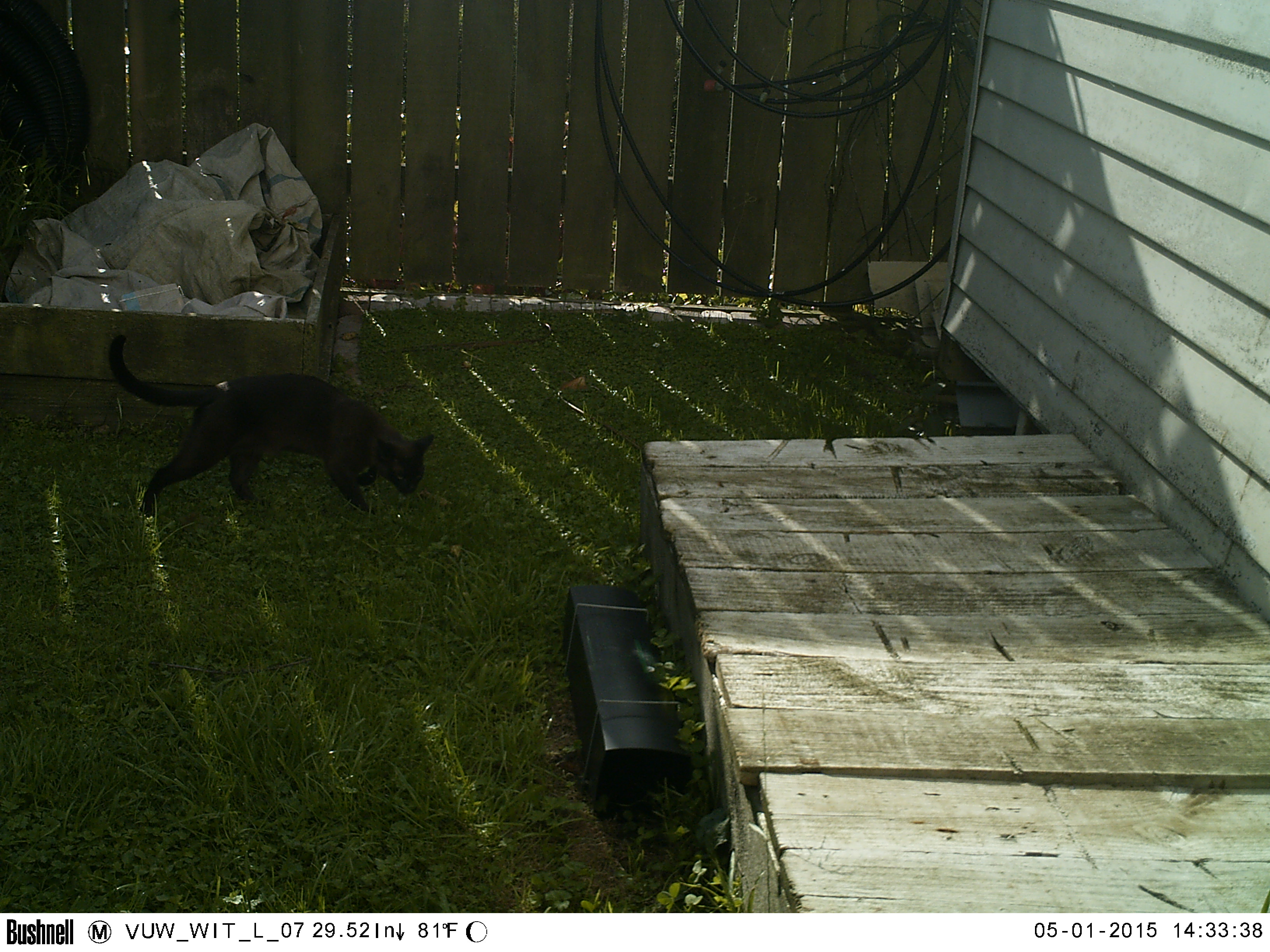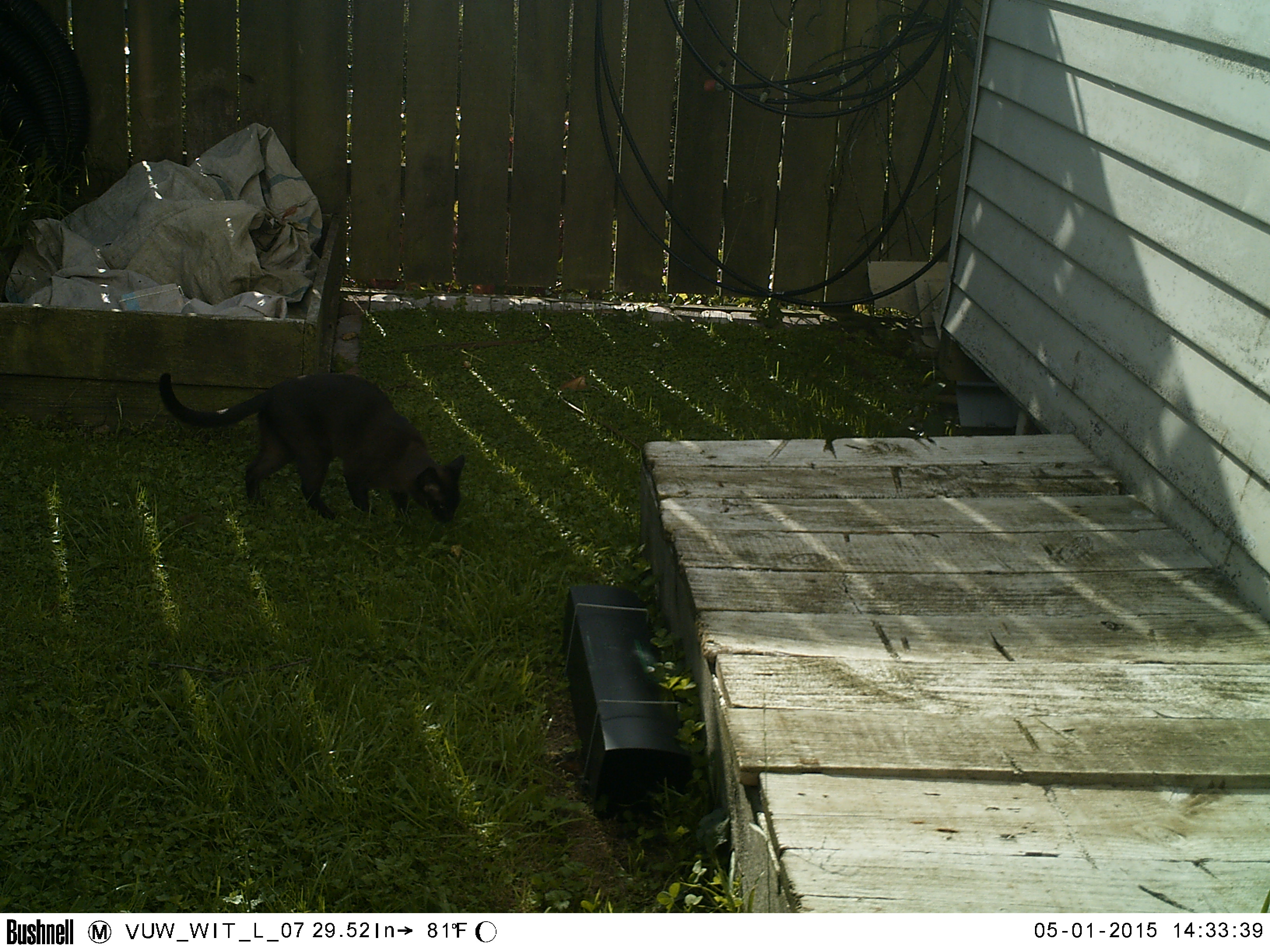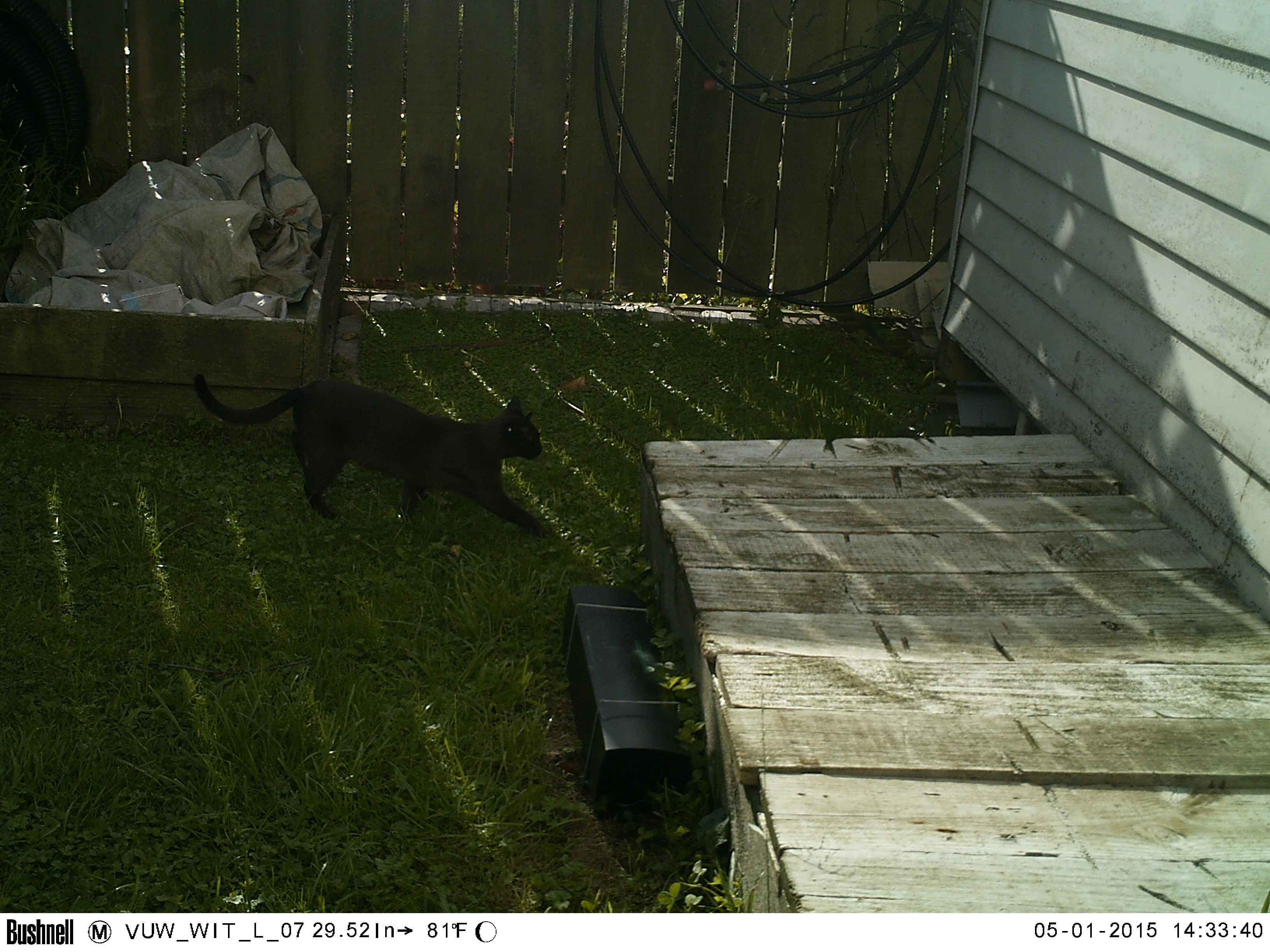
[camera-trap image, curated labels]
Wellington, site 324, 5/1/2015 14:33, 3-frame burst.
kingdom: Animalia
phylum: Chordata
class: Mammalia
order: Carnivora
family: Felidae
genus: Felis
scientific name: Felis catus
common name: cat